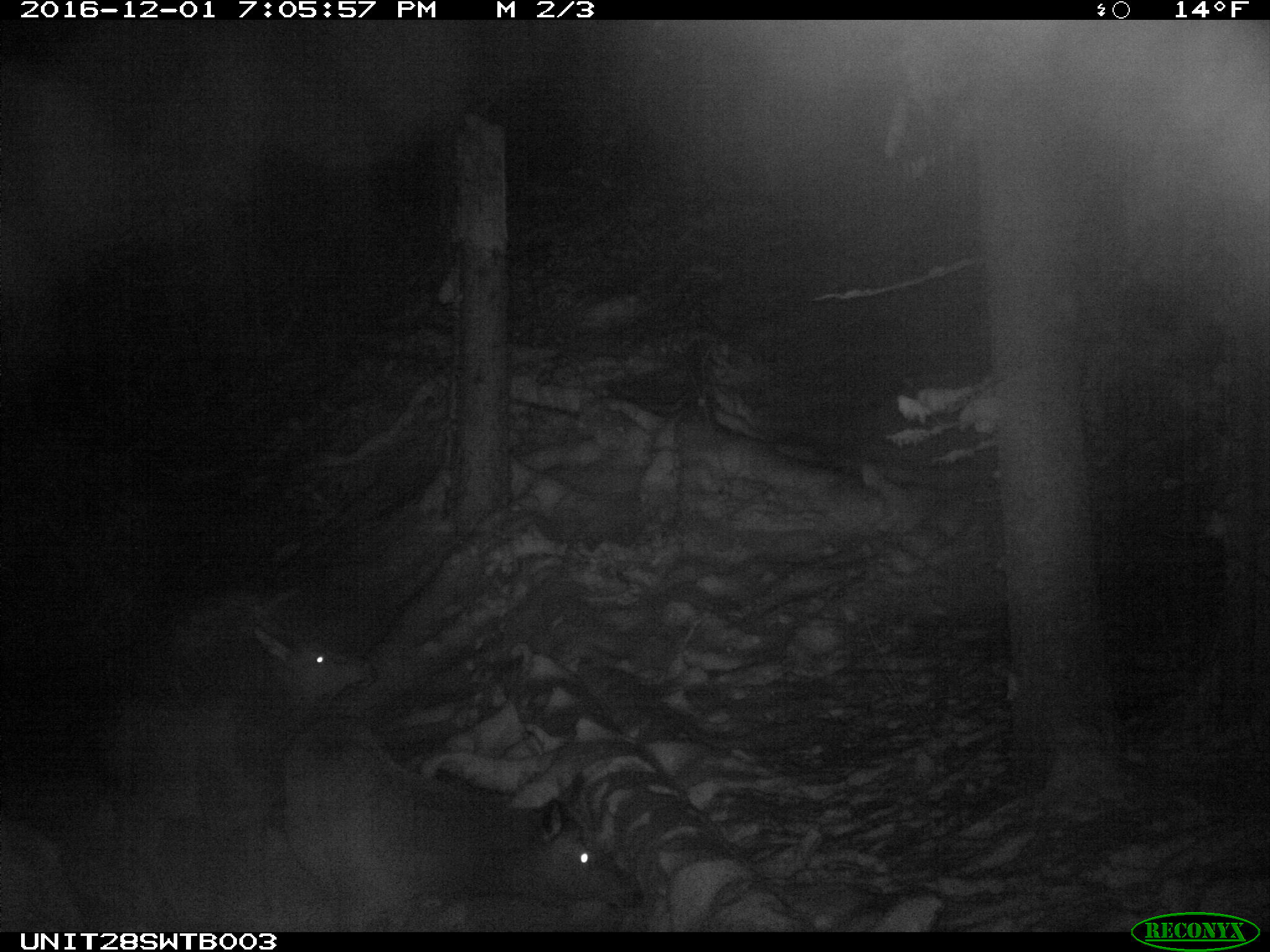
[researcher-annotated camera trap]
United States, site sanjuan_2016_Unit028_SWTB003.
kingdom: Animalia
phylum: Chordata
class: Mammalia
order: Artiodactyla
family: Cervidae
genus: Cervus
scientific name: Cervus elaphus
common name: red deer